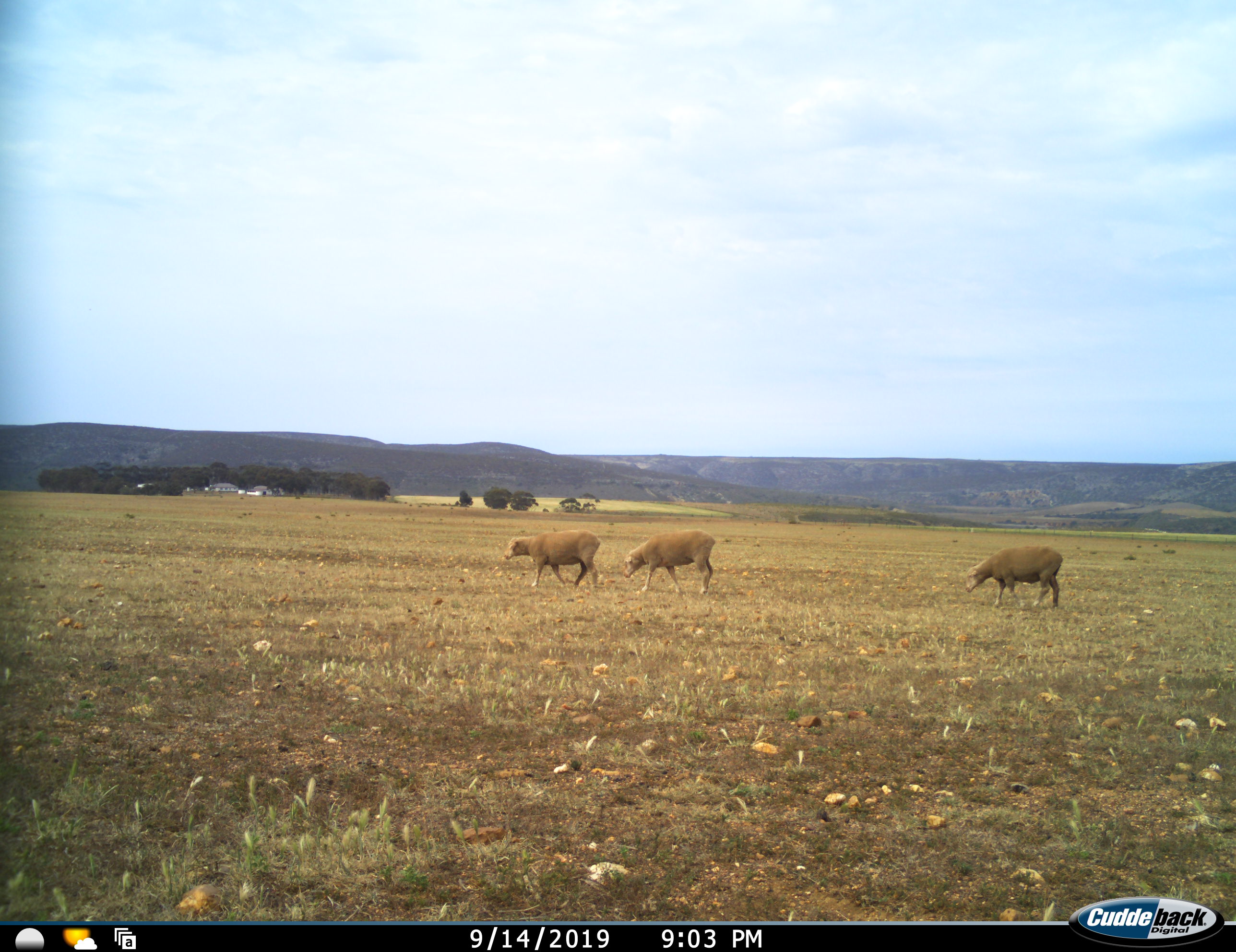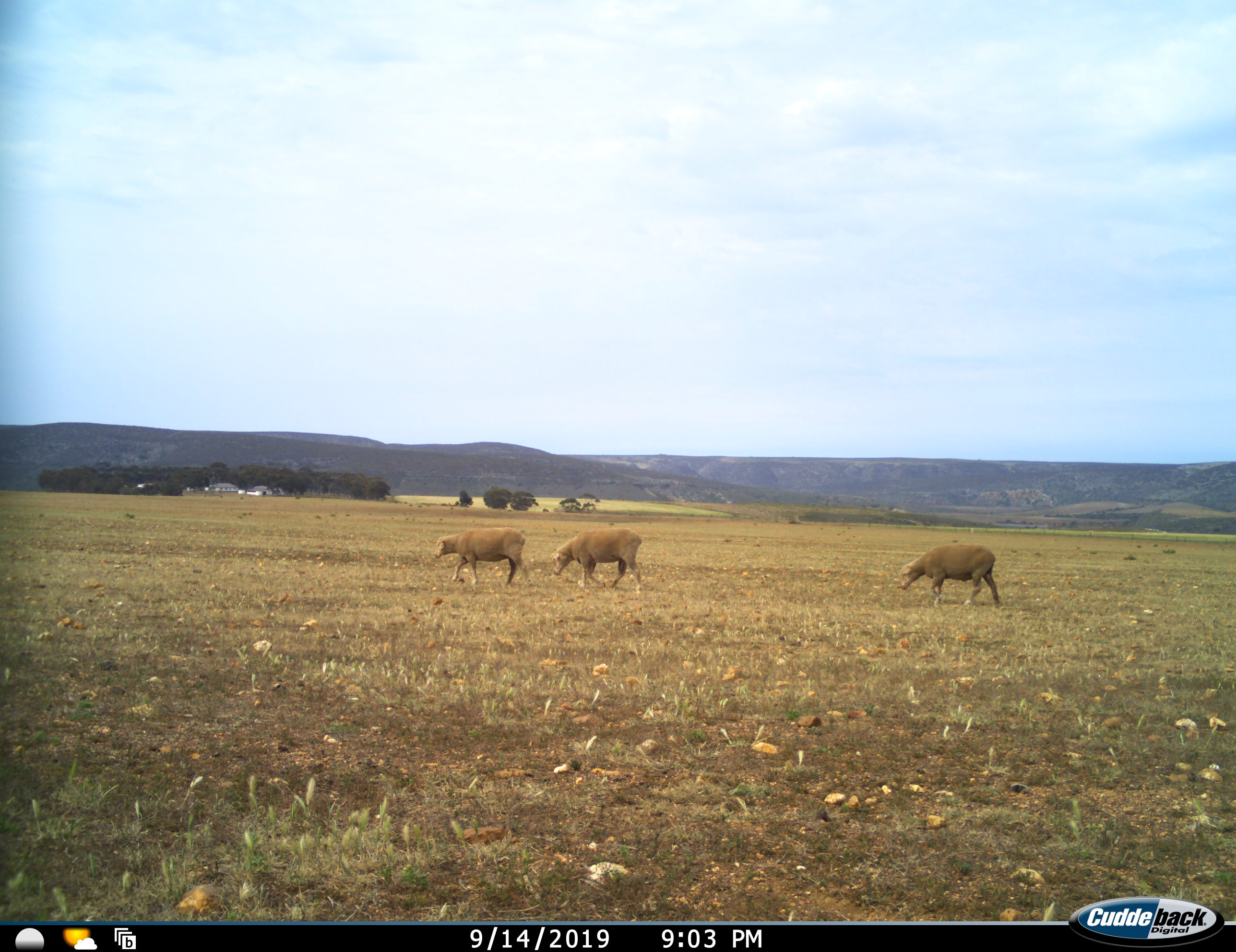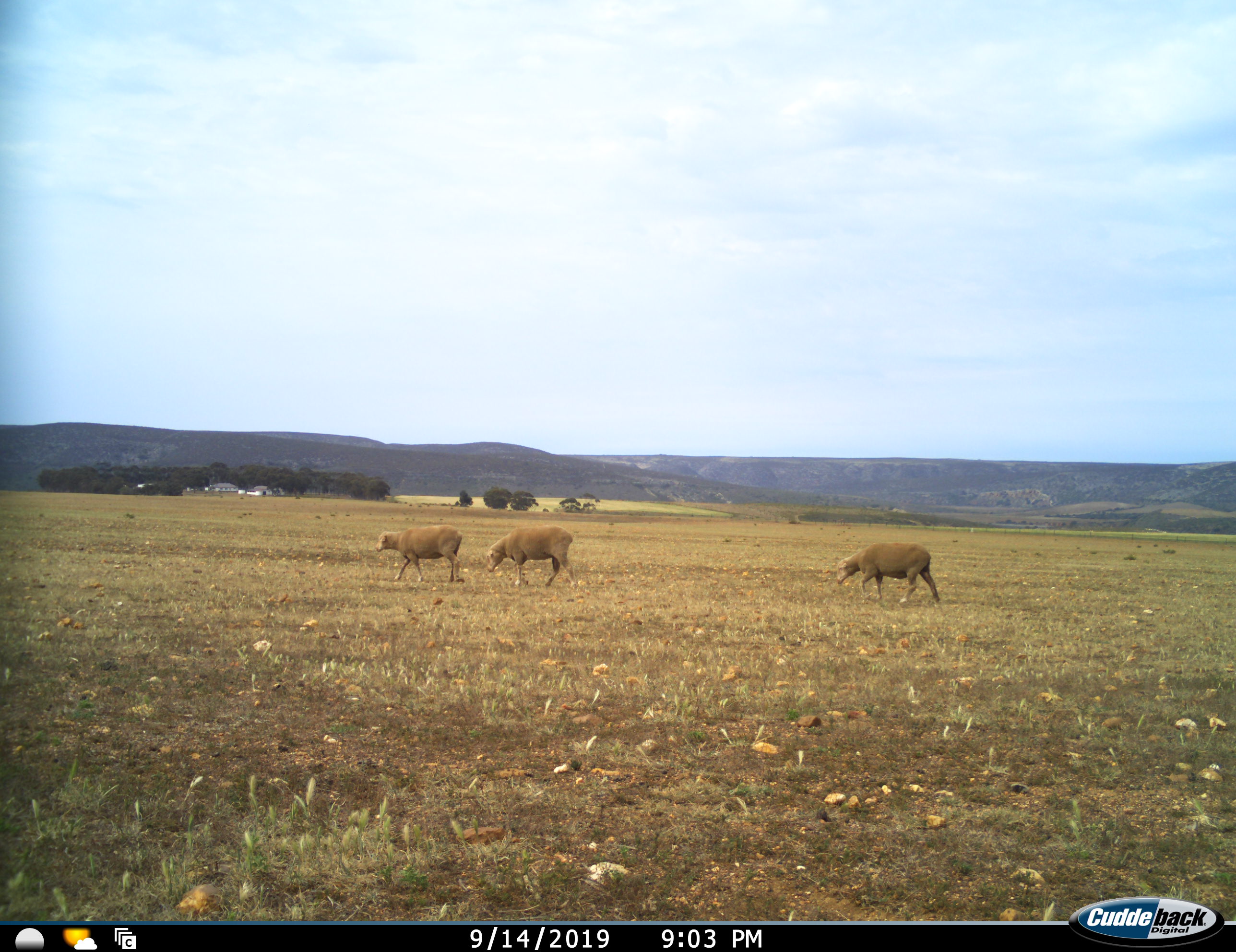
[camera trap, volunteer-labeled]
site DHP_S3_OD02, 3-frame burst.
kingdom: Animalia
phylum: Chordata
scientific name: Vertebrata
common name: domestic animal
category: domesticanimal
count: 3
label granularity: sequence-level